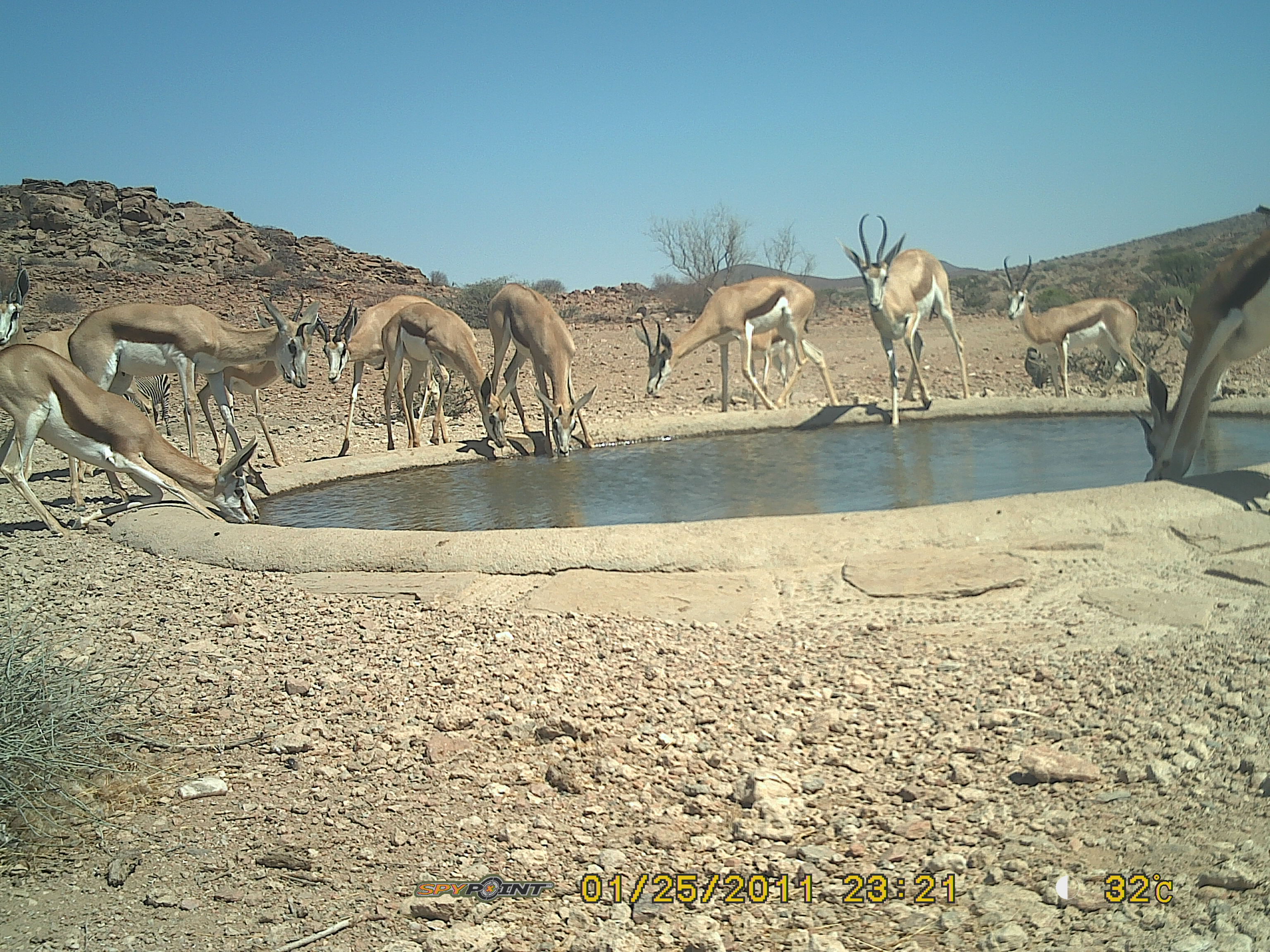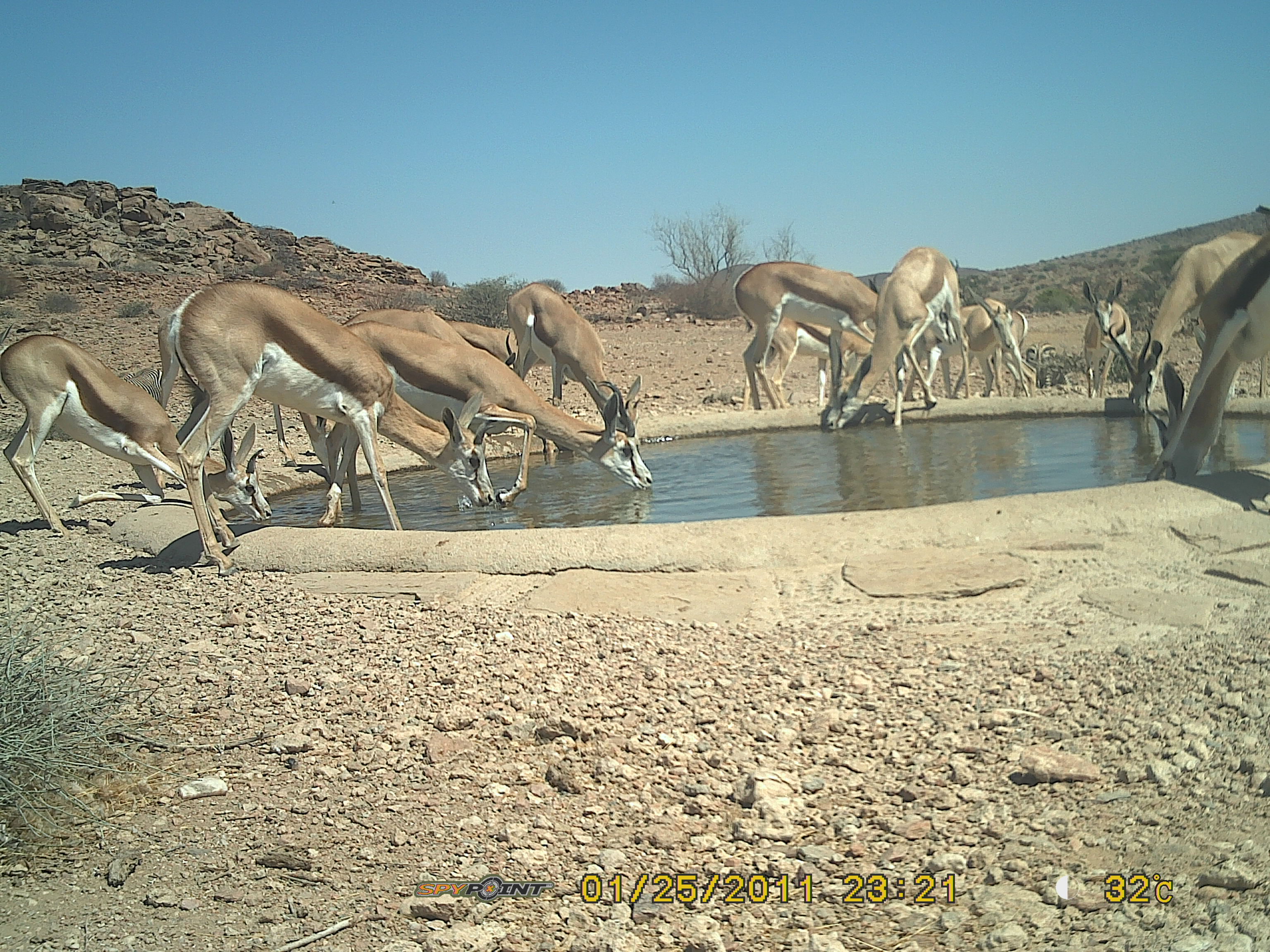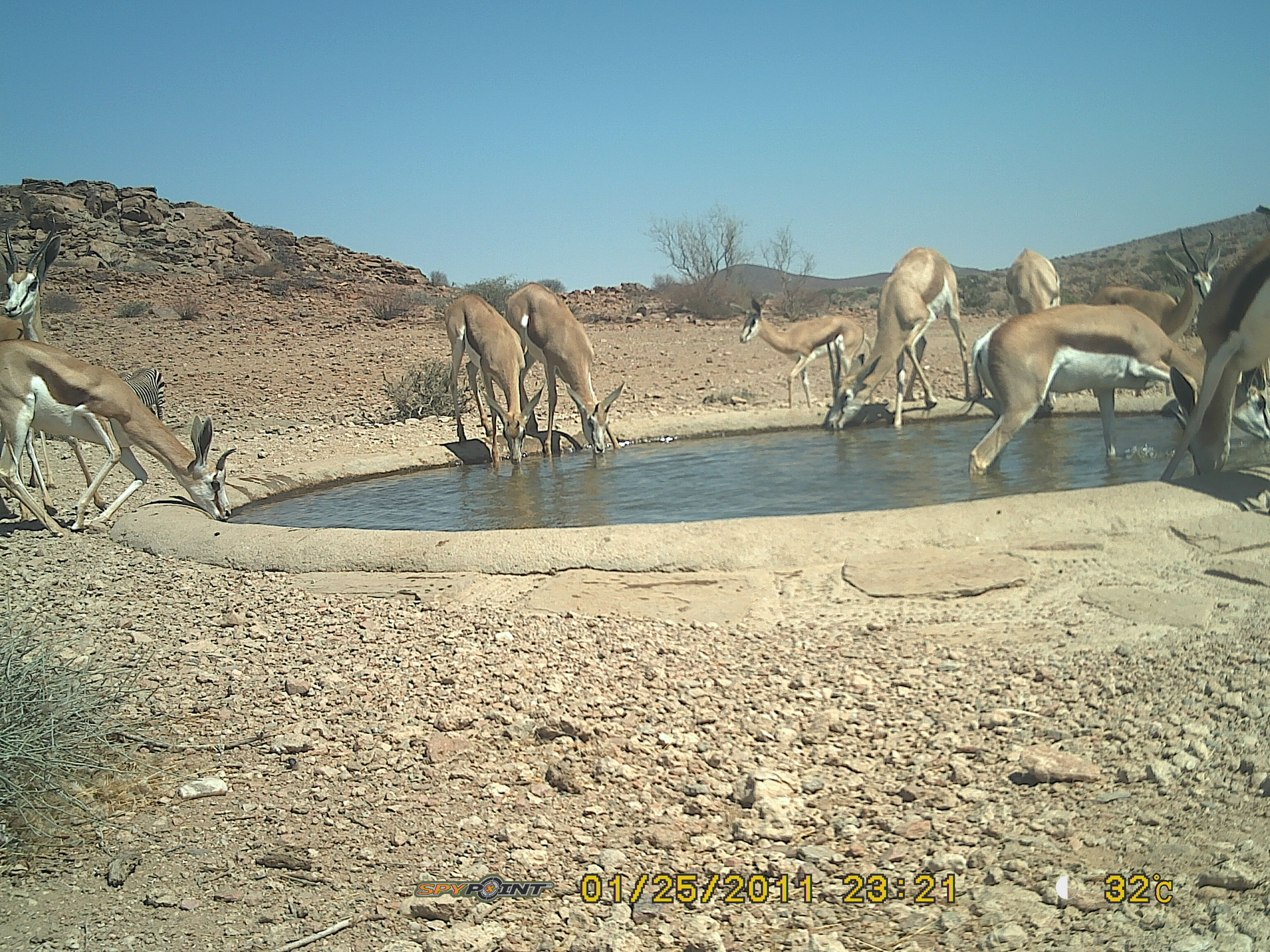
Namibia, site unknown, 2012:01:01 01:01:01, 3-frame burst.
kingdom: Animalia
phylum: Chordata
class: Mammalia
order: Artiodactyla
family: Bovidae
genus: Antidorcas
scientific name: Antidorcas marsupialis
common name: springbok